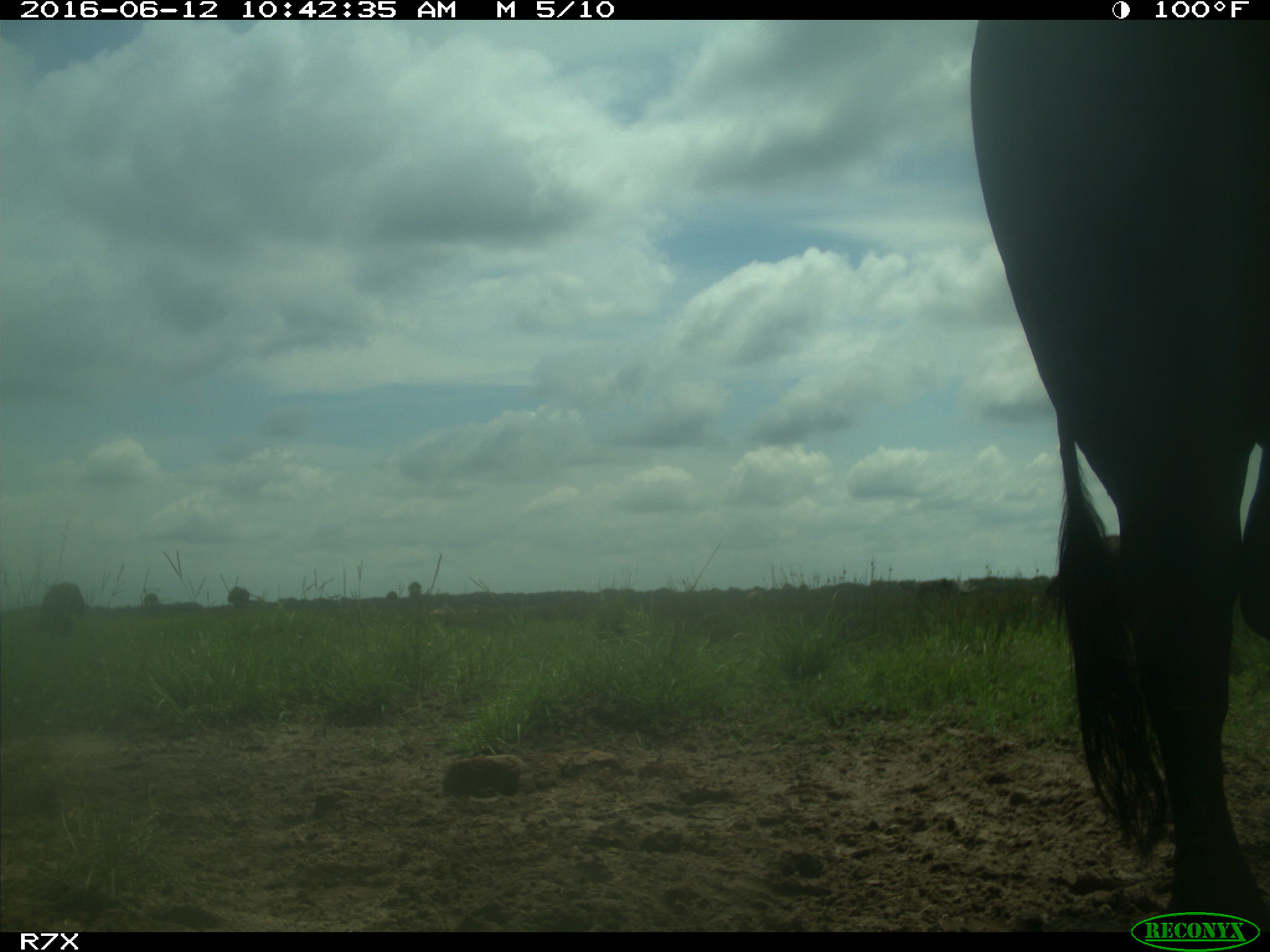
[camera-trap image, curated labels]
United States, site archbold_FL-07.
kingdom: Animalia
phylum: Chordata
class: Mammalia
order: Artiodactyla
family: Bovidae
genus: Bos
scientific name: Bos taurus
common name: domestic cow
Bos taurus (domestic cow).